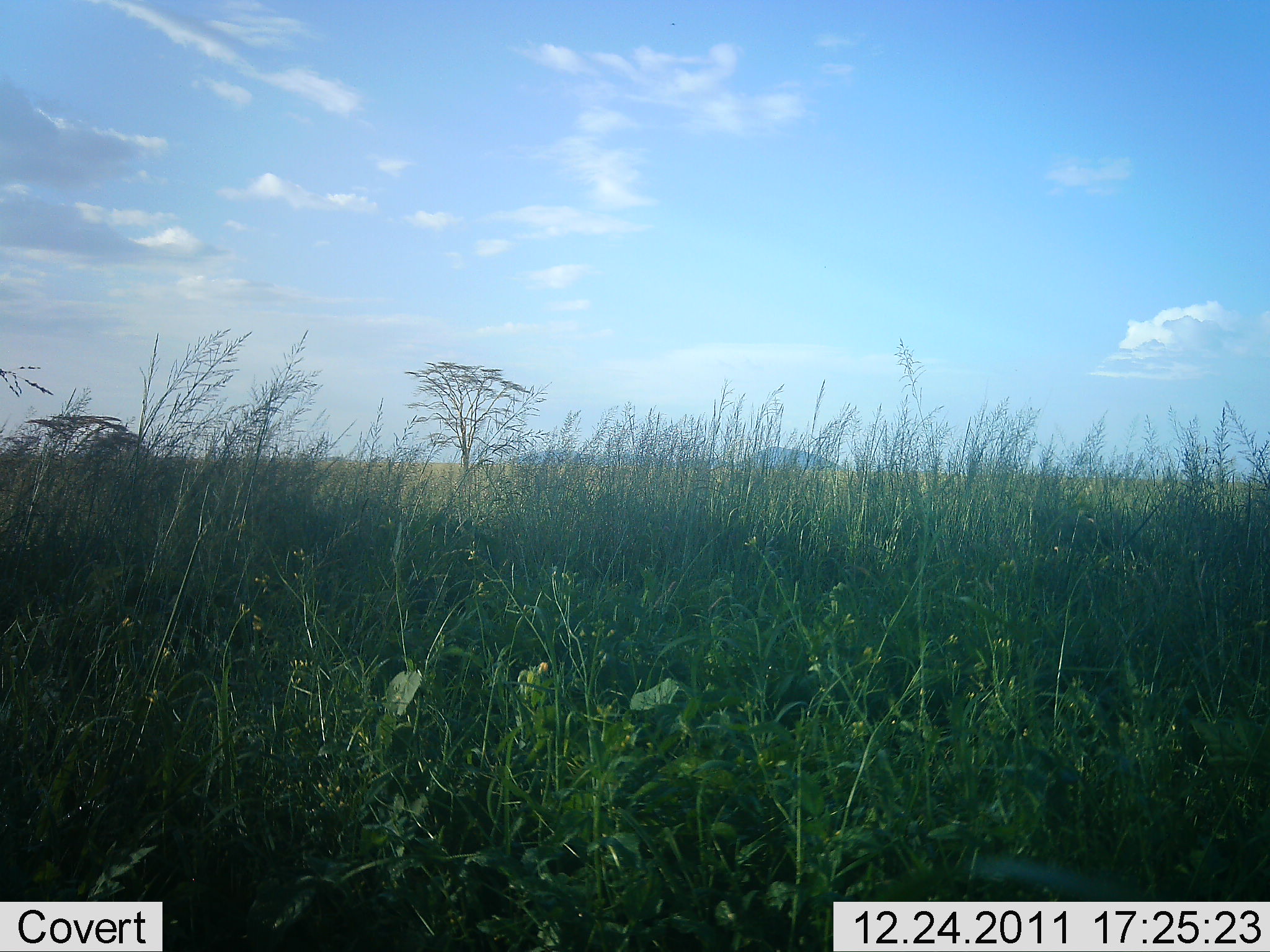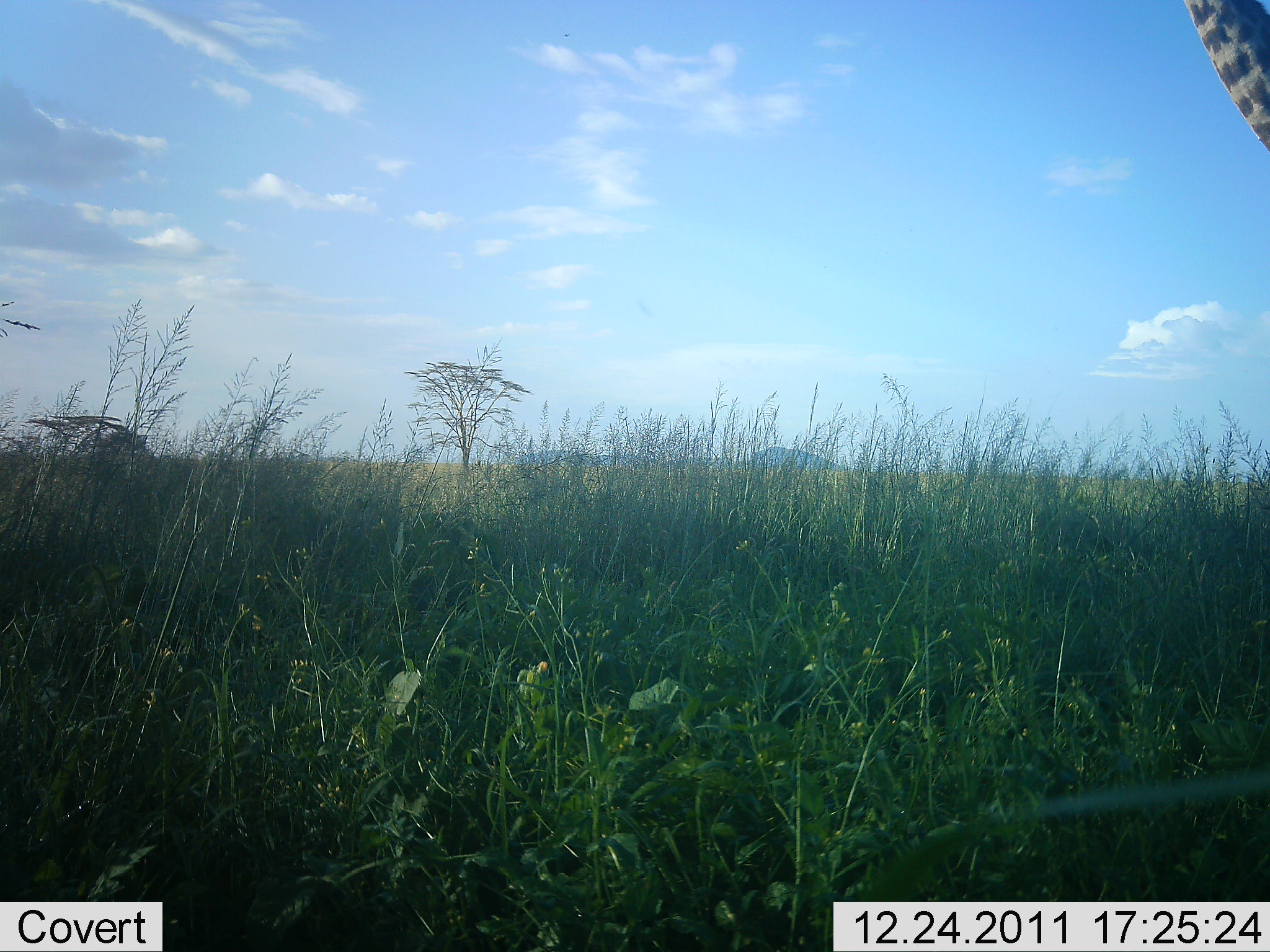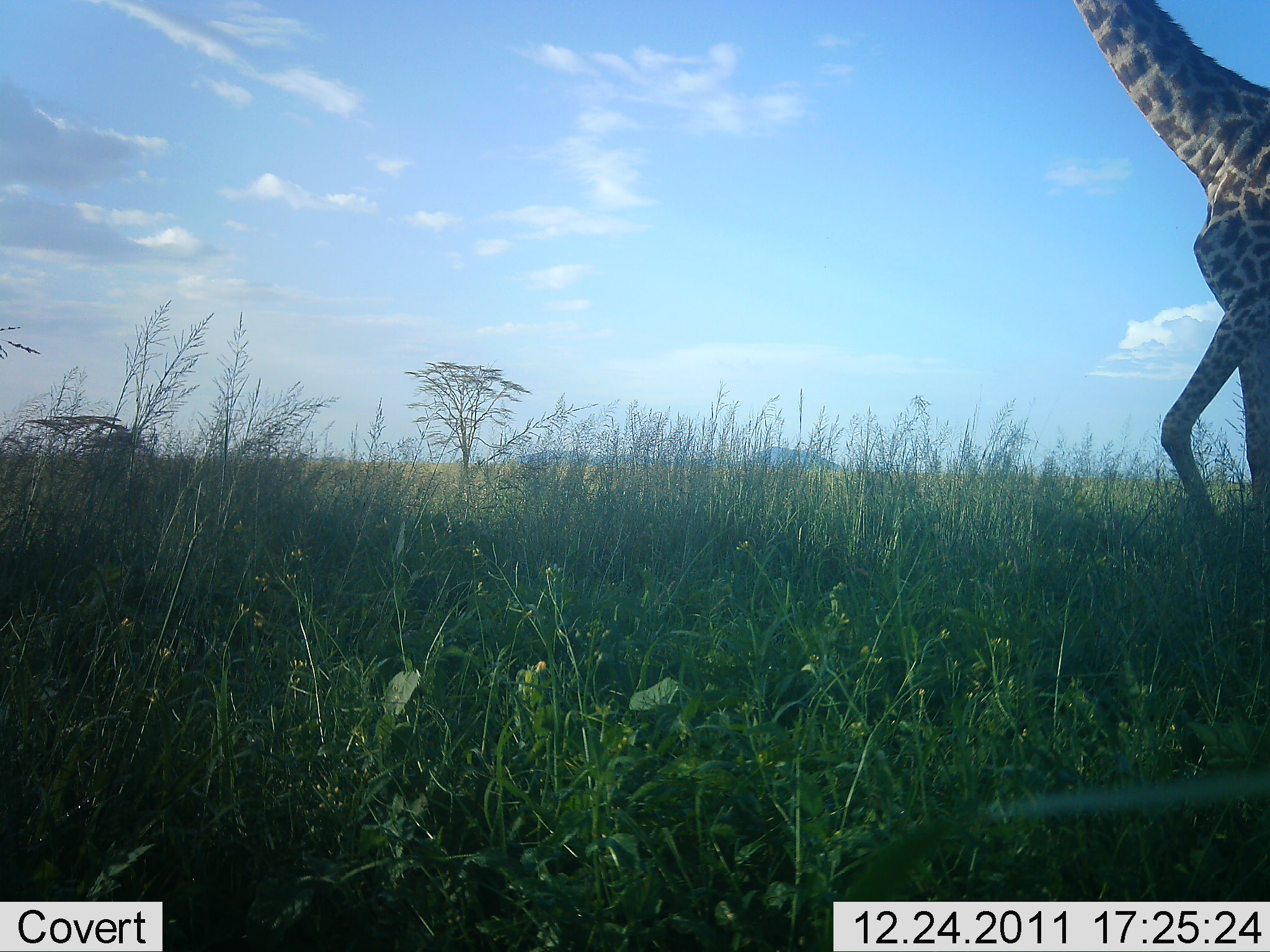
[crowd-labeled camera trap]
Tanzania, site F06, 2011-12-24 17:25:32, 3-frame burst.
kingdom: Animalia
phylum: Chordata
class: Mammalia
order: Artiodactyla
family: Giraffidae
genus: Giraffa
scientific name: Giraffa camelopardalis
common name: giraffe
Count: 1.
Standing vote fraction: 0%.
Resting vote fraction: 0%.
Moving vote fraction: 100%.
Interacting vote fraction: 0%.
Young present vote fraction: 0%.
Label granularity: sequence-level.